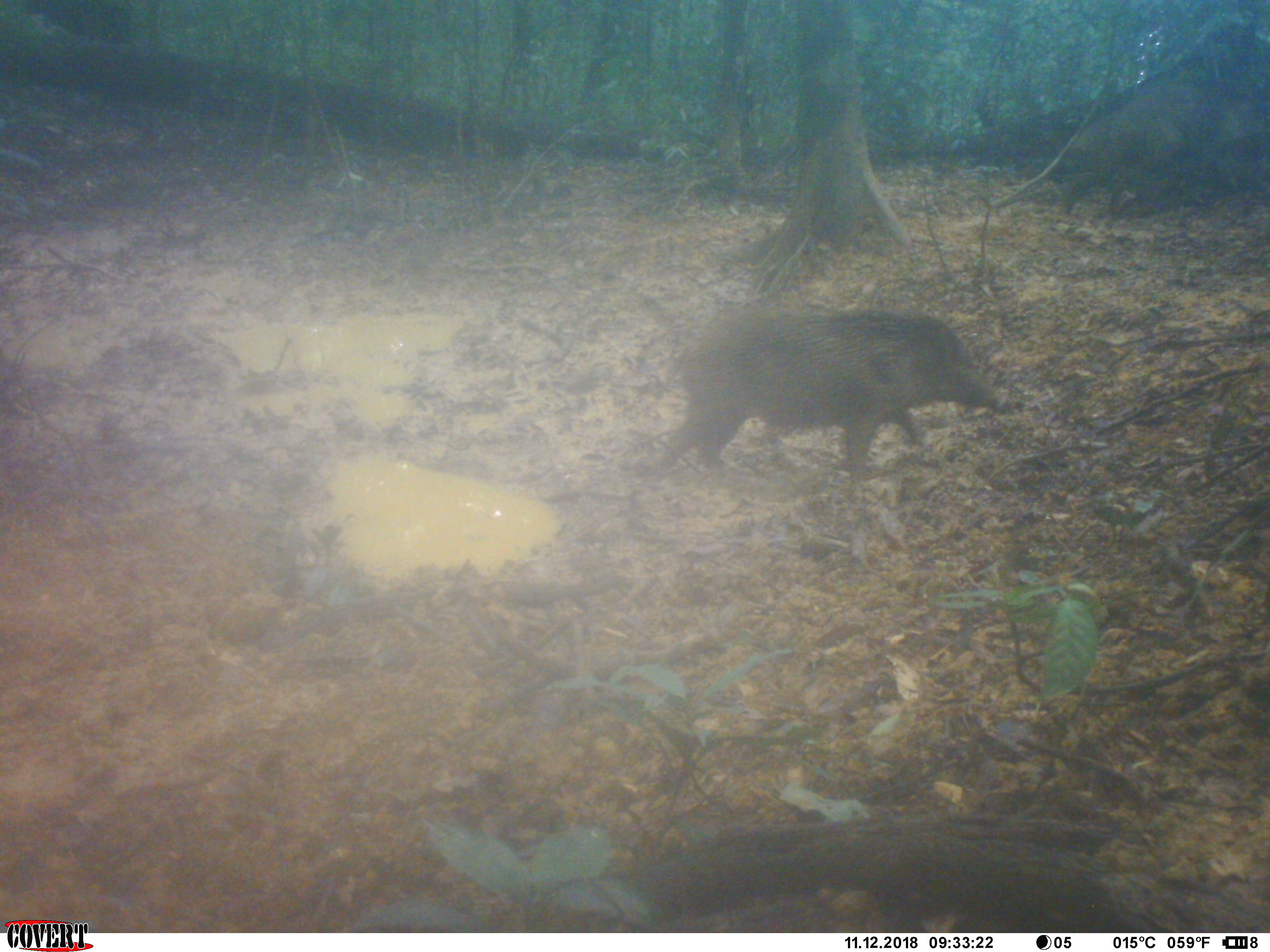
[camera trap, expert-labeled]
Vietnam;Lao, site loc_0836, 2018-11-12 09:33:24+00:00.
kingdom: Animalia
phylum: Chordata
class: Mammalia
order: Artiodactyla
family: Suidae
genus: Sus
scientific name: Sus scrofa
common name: eurasian wild pig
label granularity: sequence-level